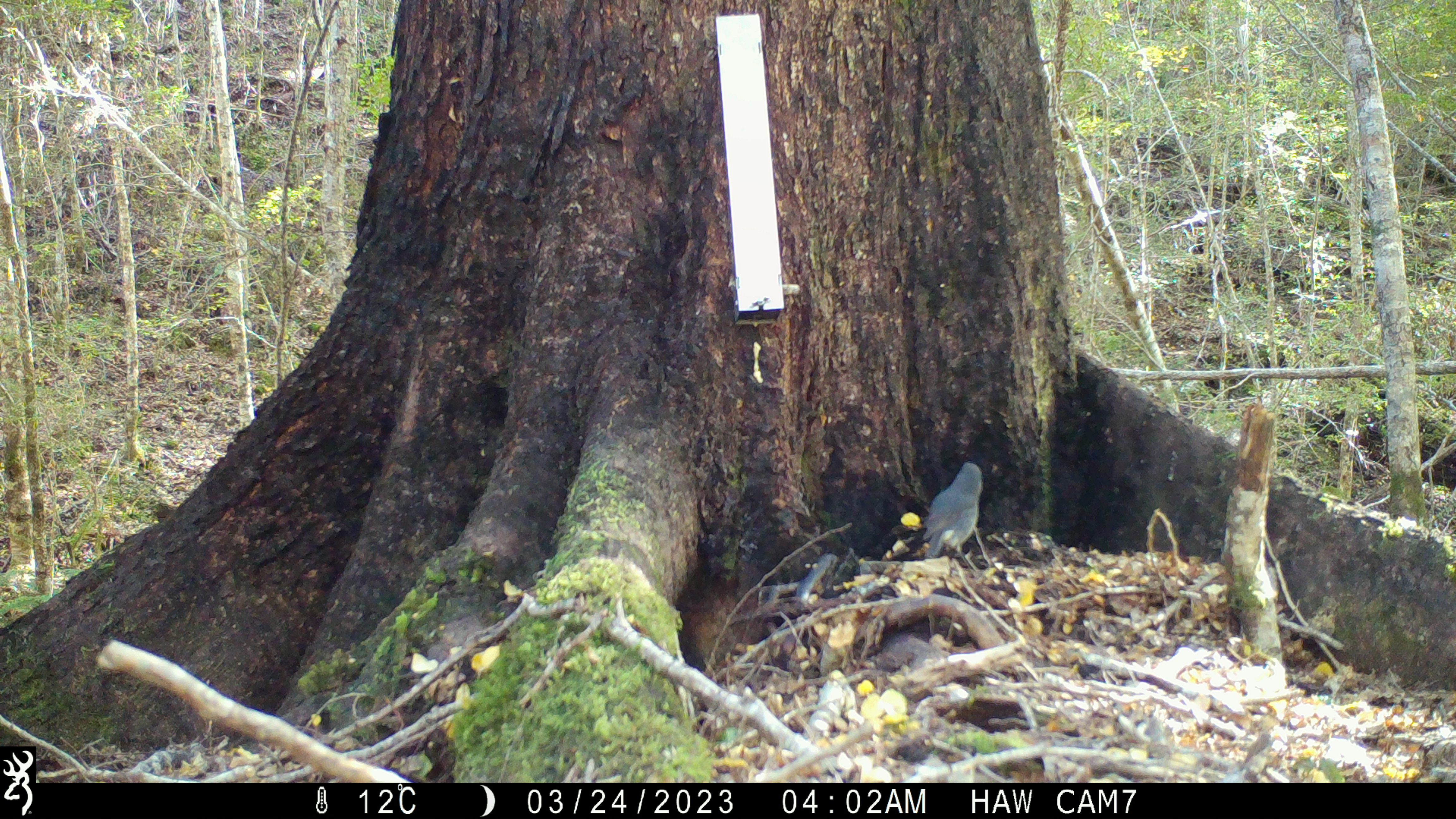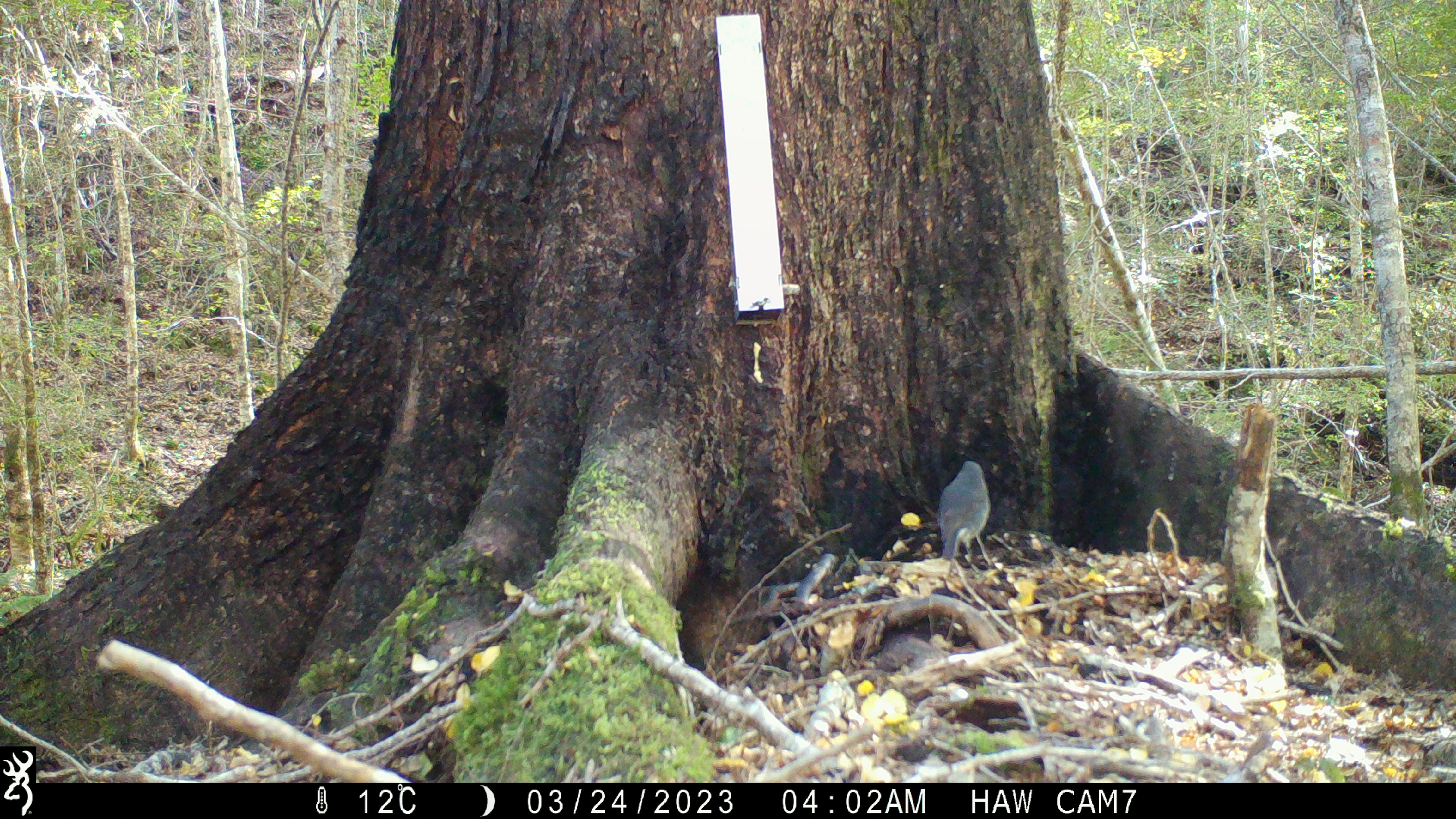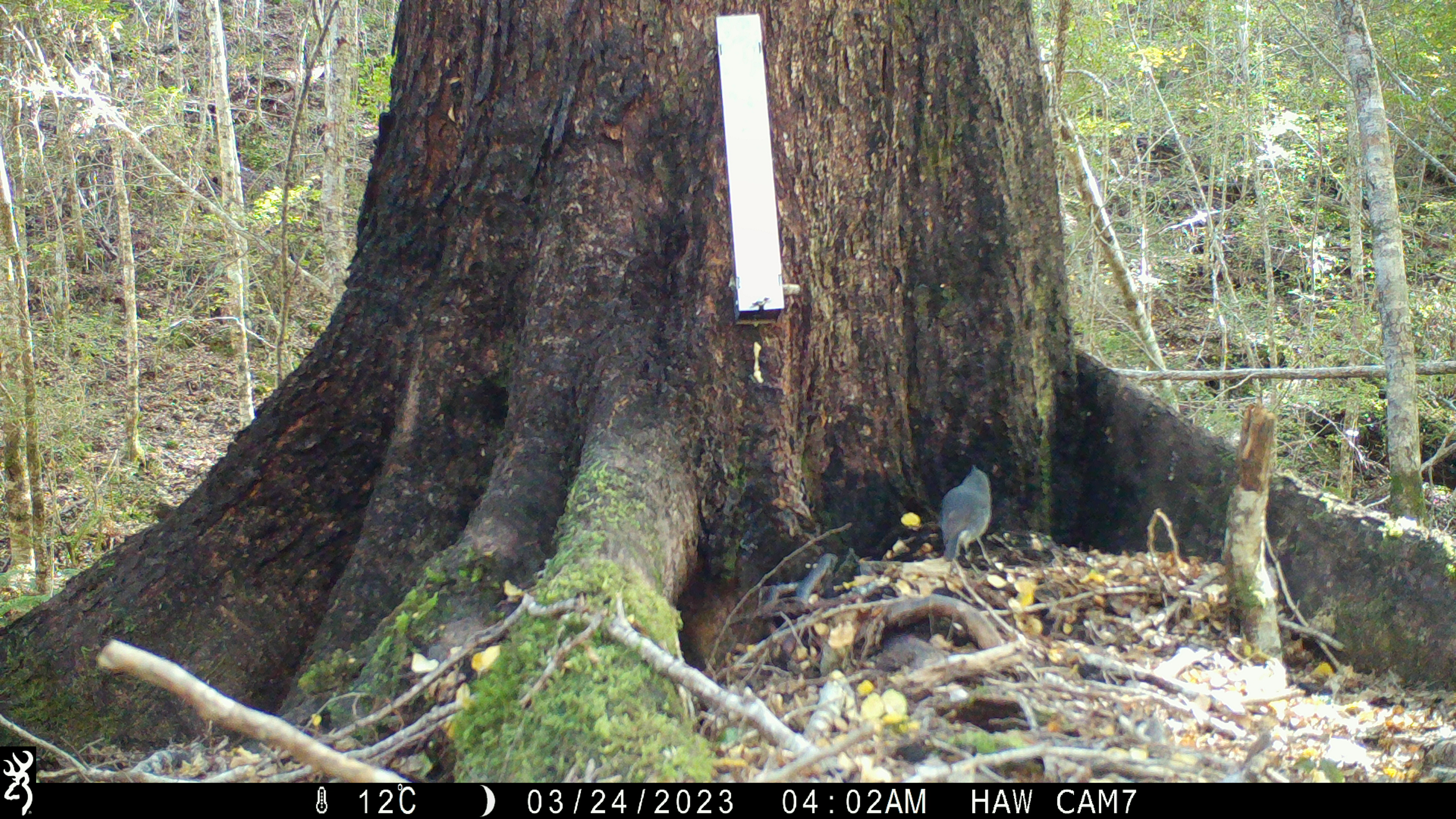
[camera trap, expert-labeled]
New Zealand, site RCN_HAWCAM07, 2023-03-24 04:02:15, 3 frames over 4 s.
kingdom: Animalia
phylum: Chordata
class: Aves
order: Passeriformes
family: Petroicidae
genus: Petroica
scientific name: Petroica australis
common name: new zealand robin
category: robin